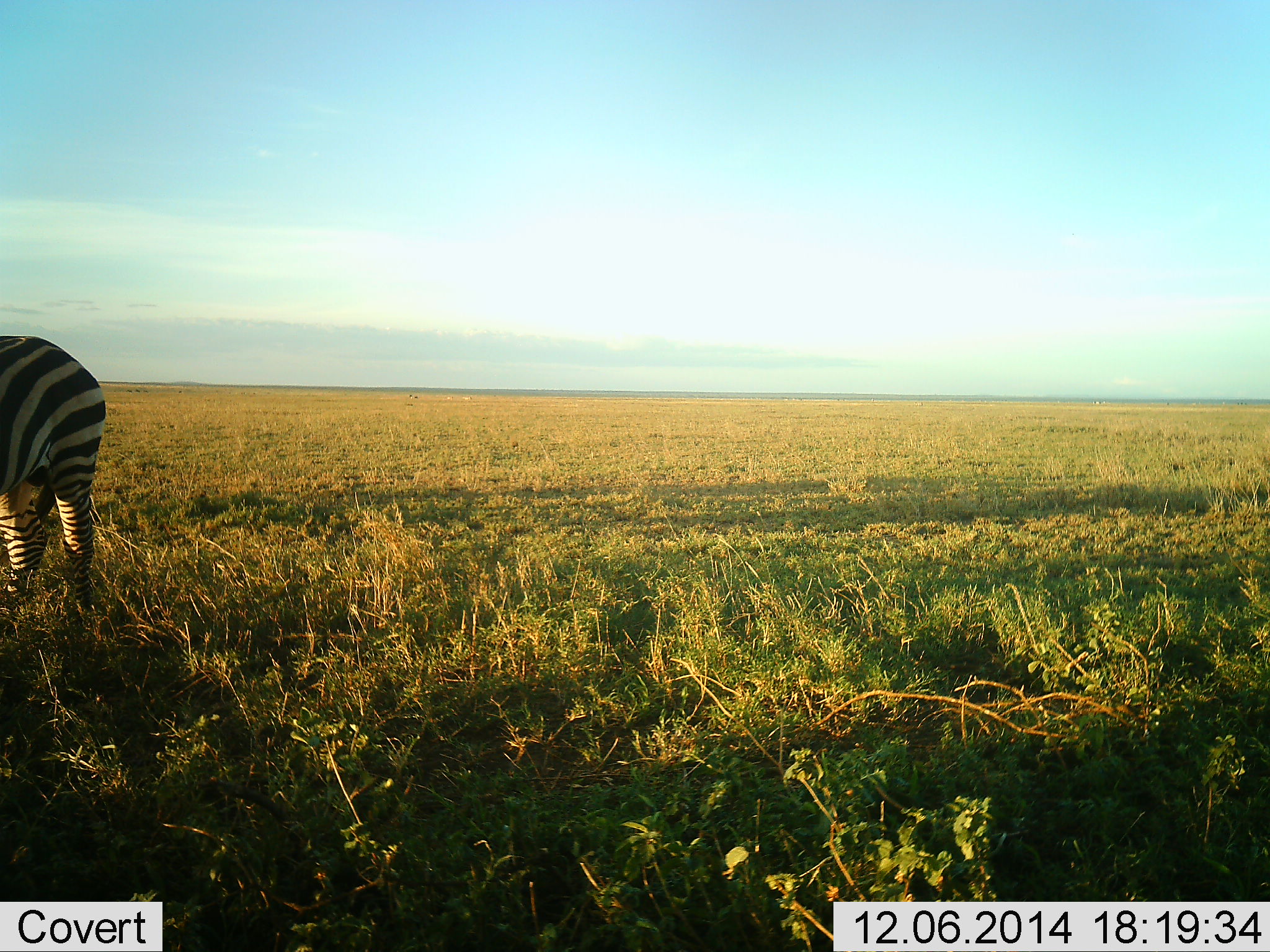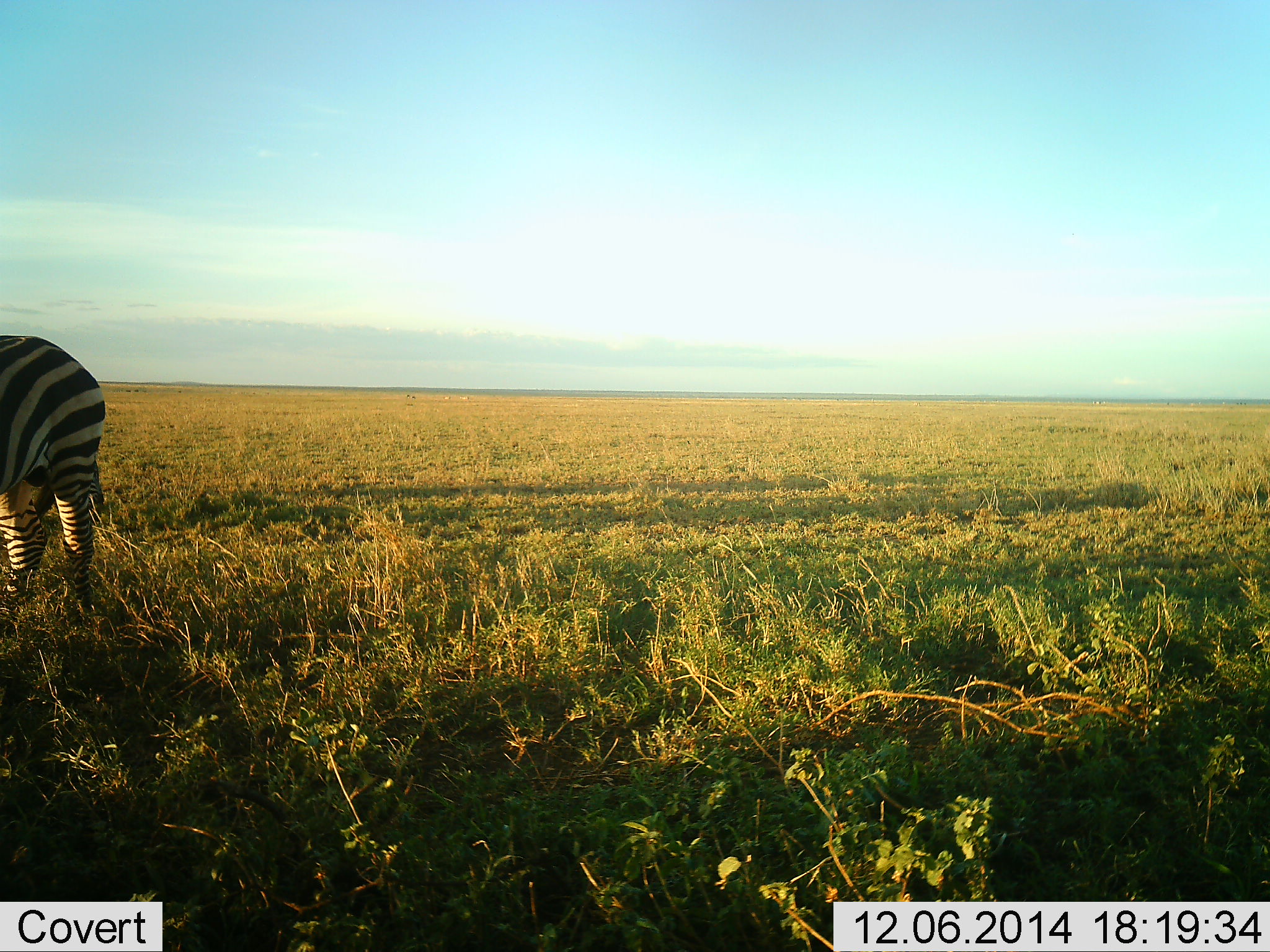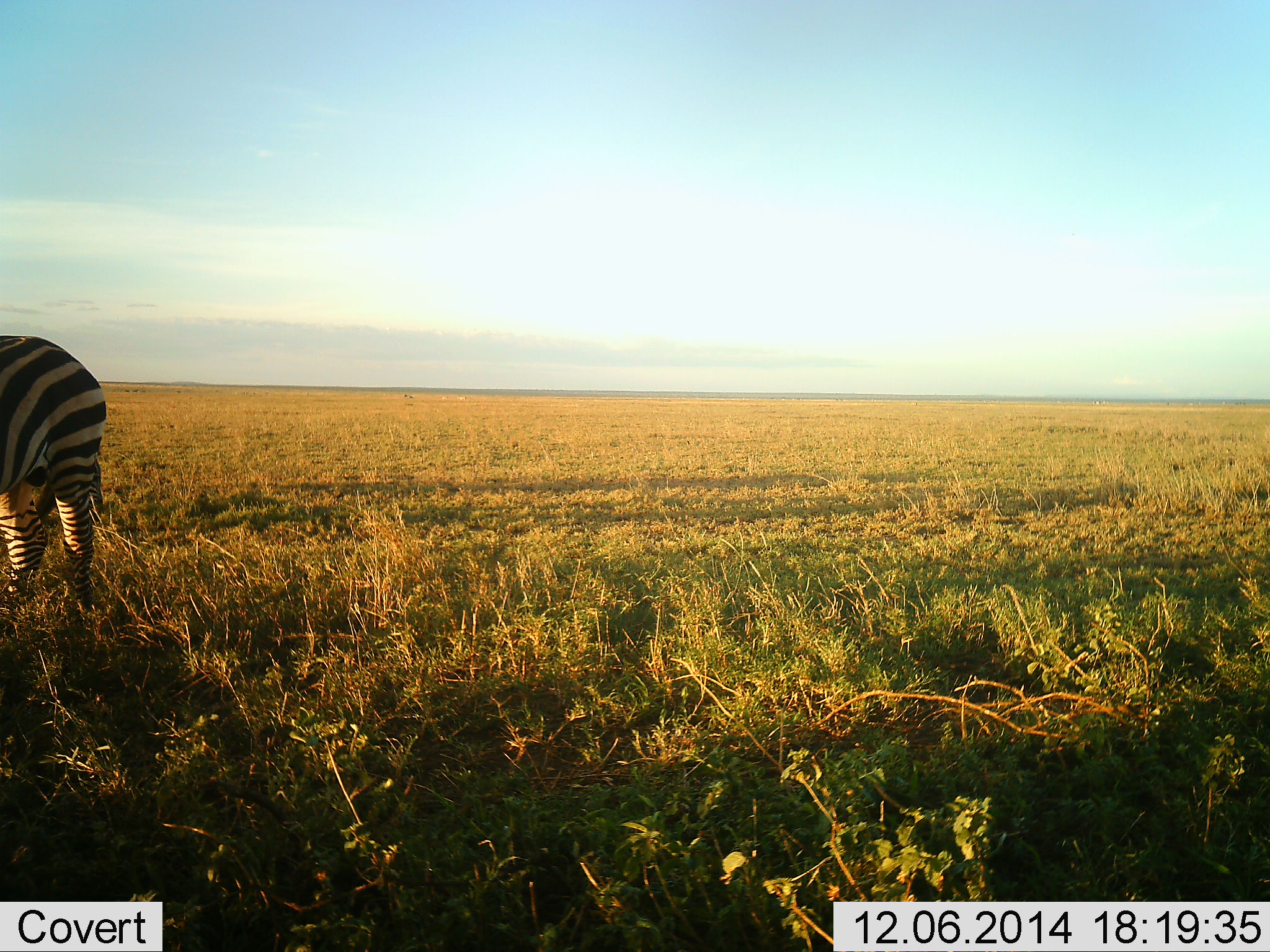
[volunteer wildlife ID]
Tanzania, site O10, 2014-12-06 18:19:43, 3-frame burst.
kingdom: Animalia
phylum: Chordata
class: Mammalia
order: Perissodactyla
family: Equidae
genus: Equus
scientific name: Equus quagga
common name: plains zebra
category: zebra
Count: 1.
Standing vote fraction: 80%.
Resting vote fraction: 0%.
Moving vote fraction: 10%.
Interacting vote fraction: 0%.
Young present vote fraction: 0%.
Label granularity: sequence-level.